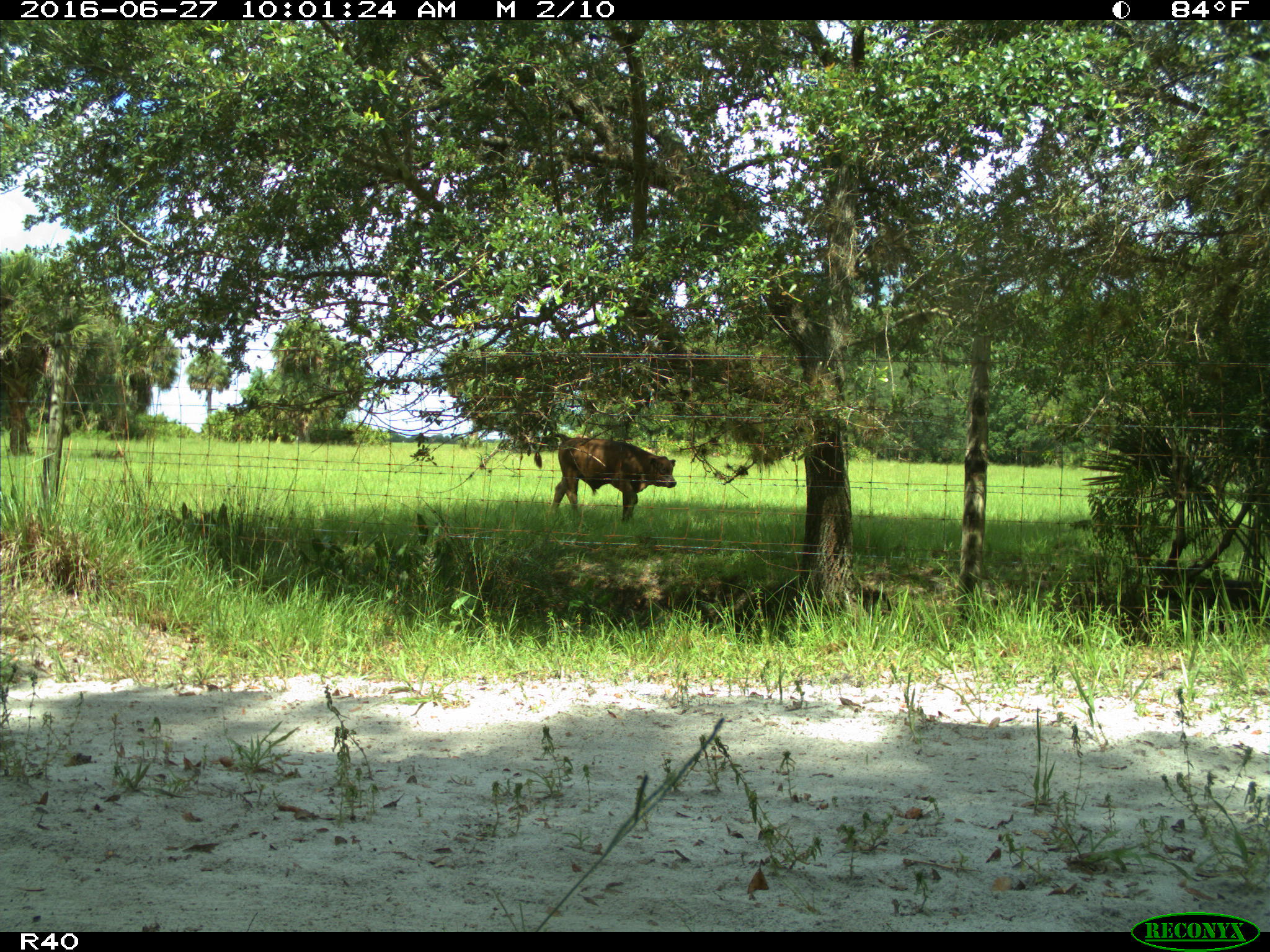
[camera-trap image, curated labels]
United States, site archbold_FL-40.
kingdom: Animalia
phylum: Chordata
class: Mammalia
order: Artiodactyla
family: Bovidae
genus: Bos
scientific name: Bos taurus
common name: domestic cow